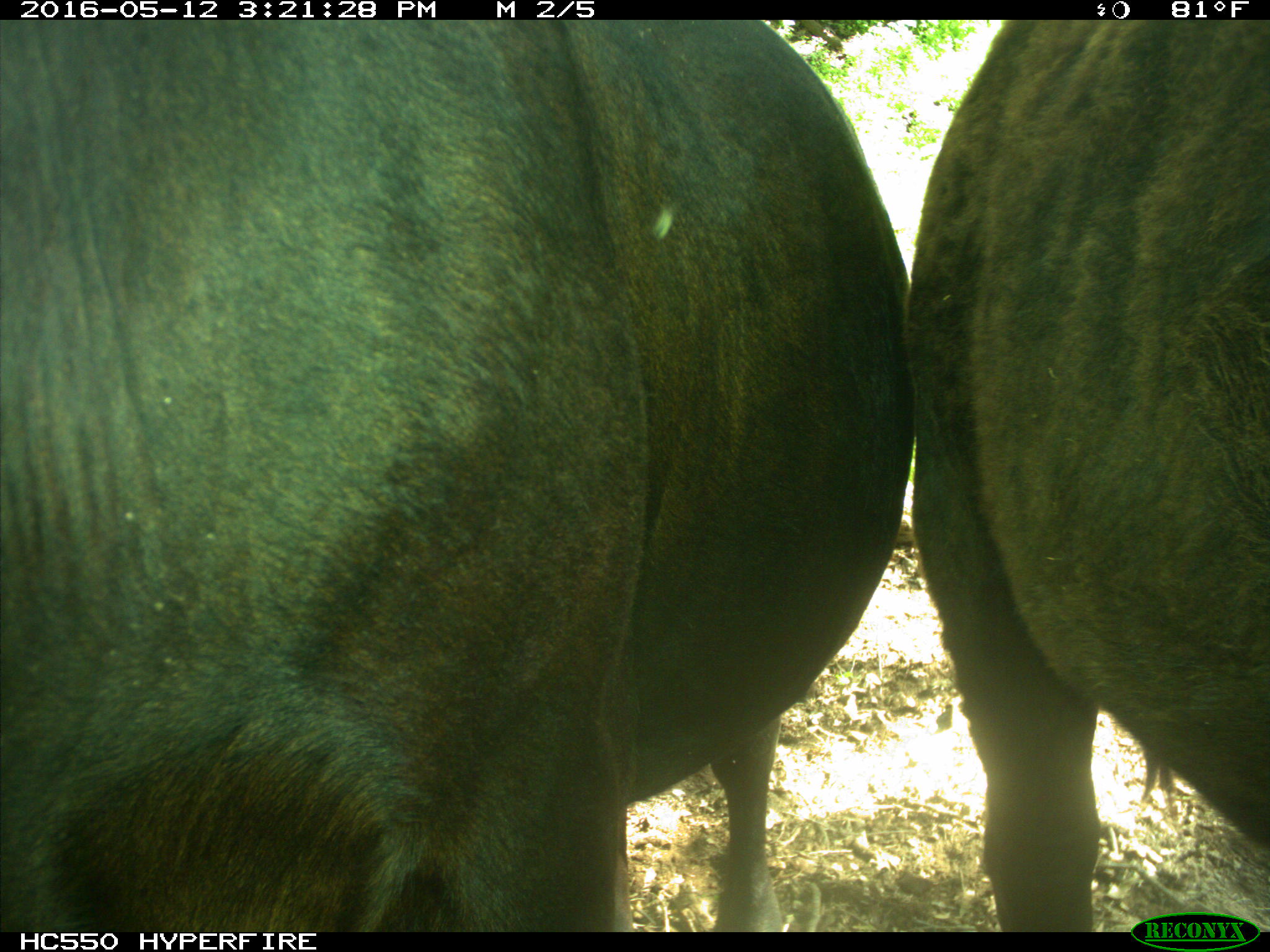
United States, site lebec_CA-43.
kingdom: Animalia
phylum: Chordata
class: Mammalia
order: Artiodactyla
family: Bovidae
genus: Bos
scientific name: Bos taurus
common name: domestic cow